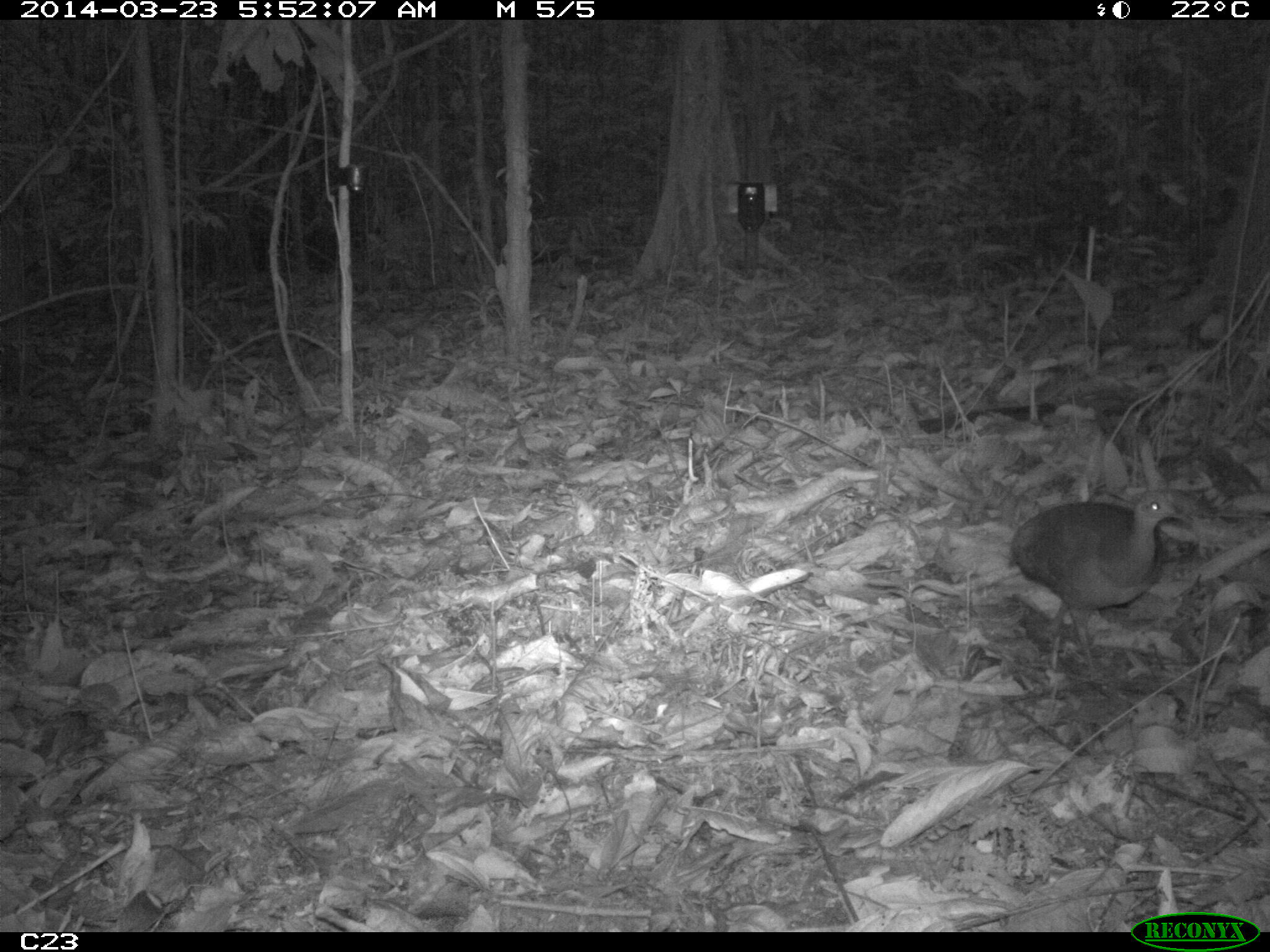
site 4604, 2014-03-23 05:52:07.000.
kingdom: Animalia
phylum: Chordata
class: Aves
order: Tinamiformes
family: Tinamidae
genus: Crypturellus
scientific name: Crypturellus soui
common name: little tinamou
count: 1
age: adult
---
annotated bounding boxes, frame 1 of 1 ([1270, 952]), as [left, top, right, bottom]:
crypturellus soui: [1006, 487, 1194, 682]